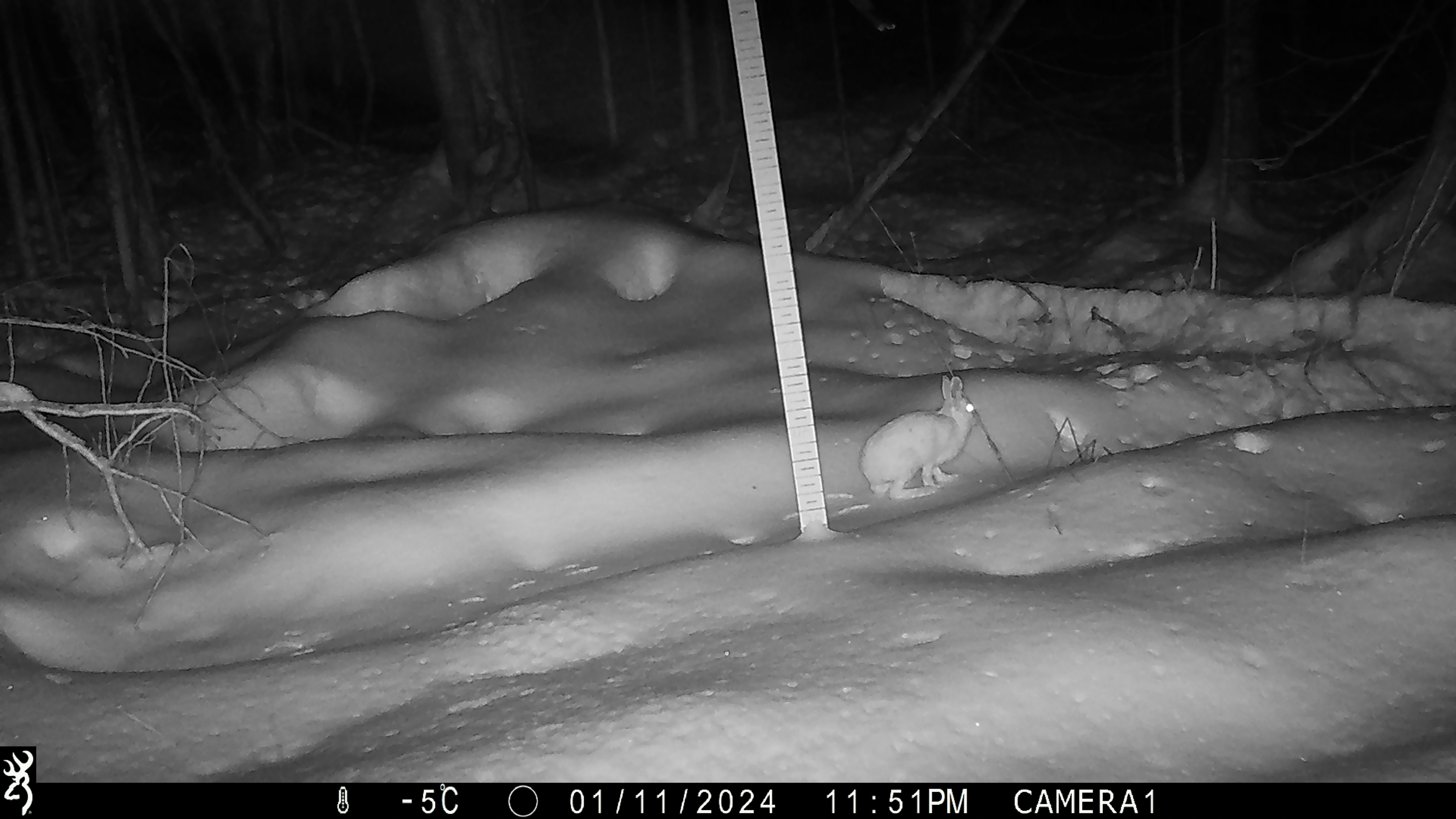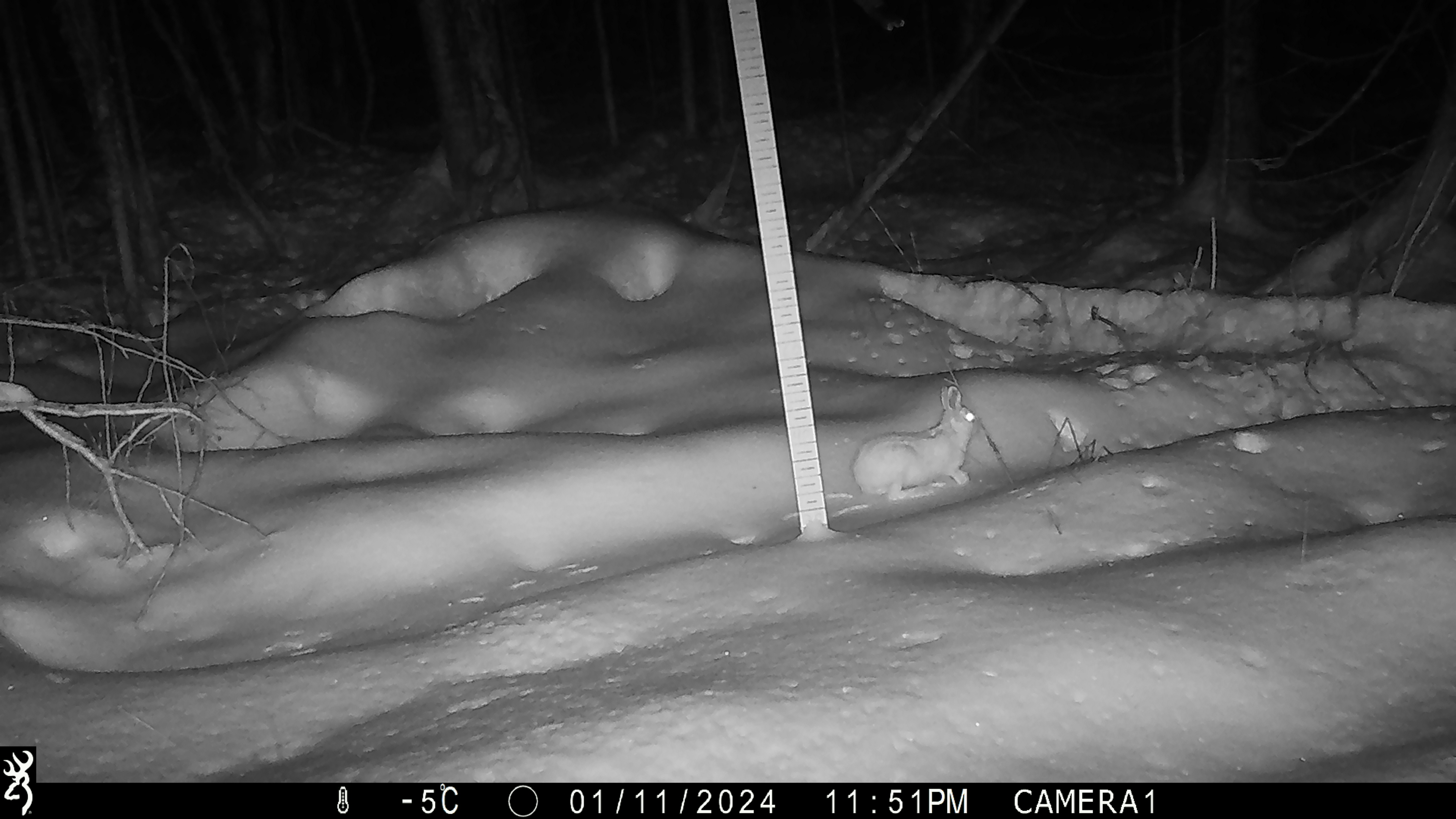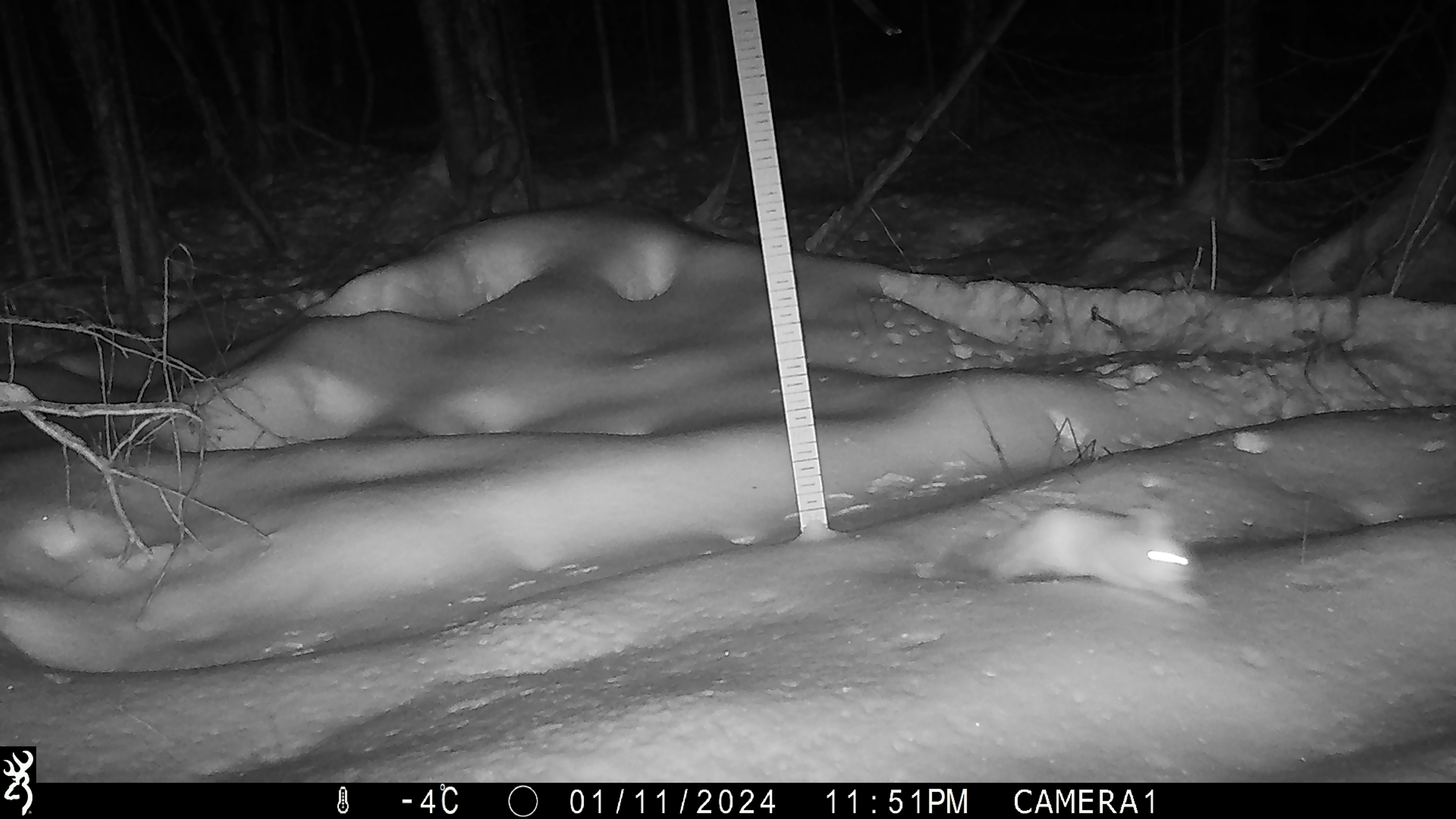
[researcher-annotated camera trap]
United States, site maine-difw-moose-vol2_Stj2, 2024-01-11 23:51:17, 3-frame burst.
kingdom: Animalia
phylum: Chordata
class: Mammalia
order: Lagomorpha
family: Leporidae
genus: Lepus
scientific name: Lepus americanus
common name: snowshoe hare